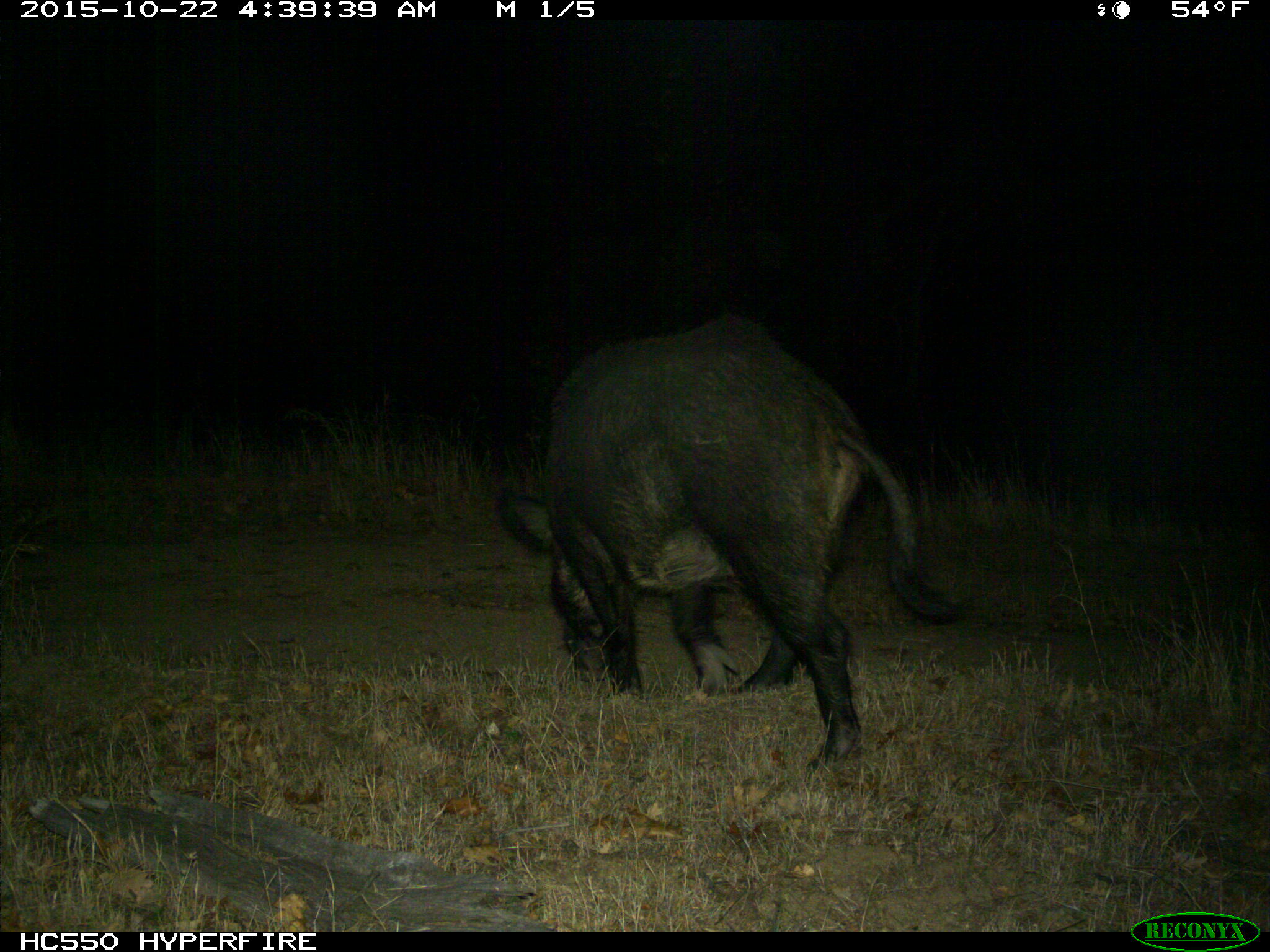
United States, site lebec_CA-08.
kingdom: Animalia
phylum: Chordata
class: Mammalia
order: Artiodactyla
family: Suidae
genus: Sus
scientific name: Sus scrofa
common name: wild boar